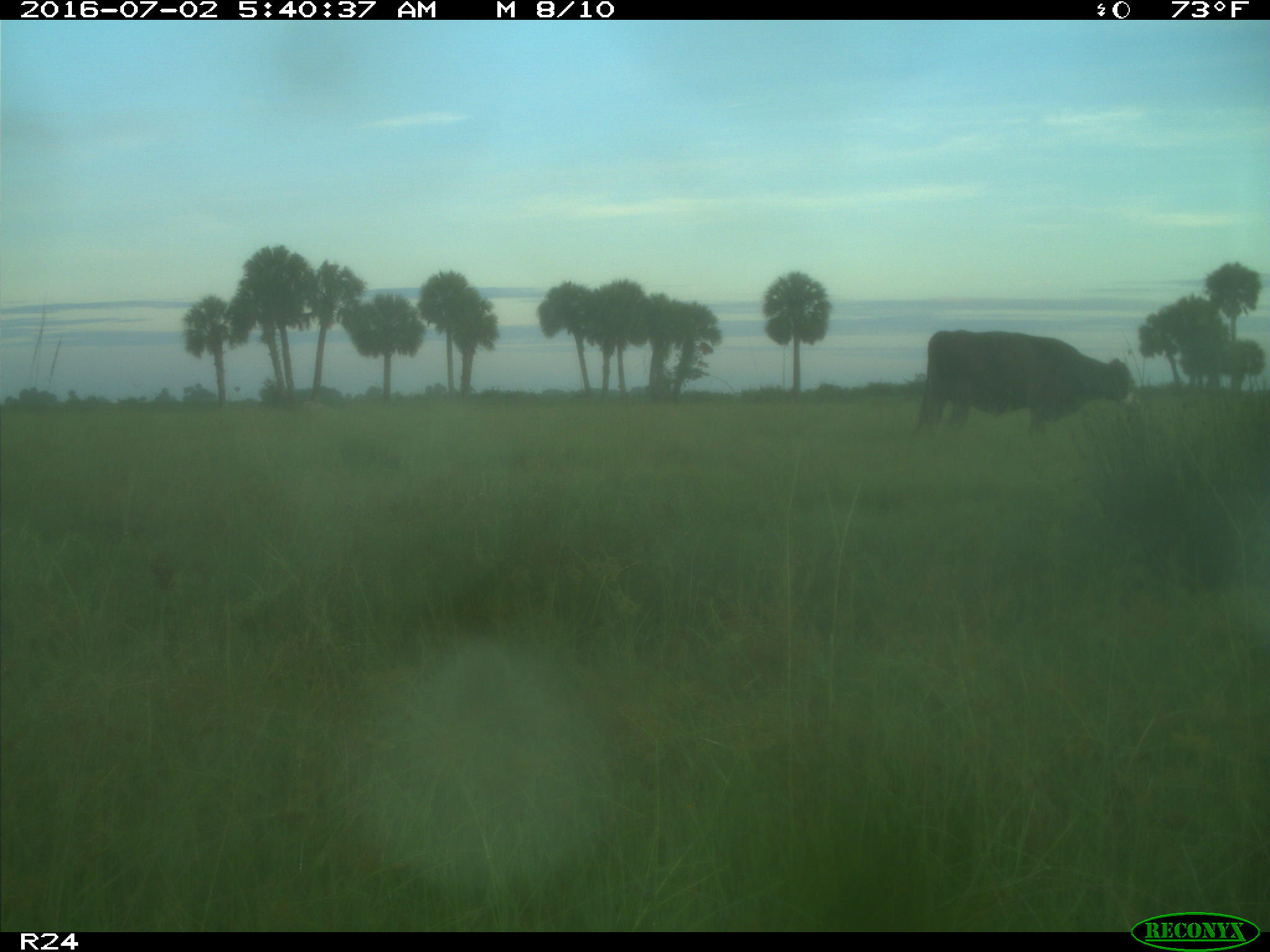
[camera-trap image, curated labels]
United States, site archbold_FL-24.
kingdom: Animalia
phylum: Chordata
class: Mammalia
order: Artiodactyla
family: Bovidae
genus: Bos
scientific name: Bos taurus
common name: domestic cow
Bos taurus (domestic cow).